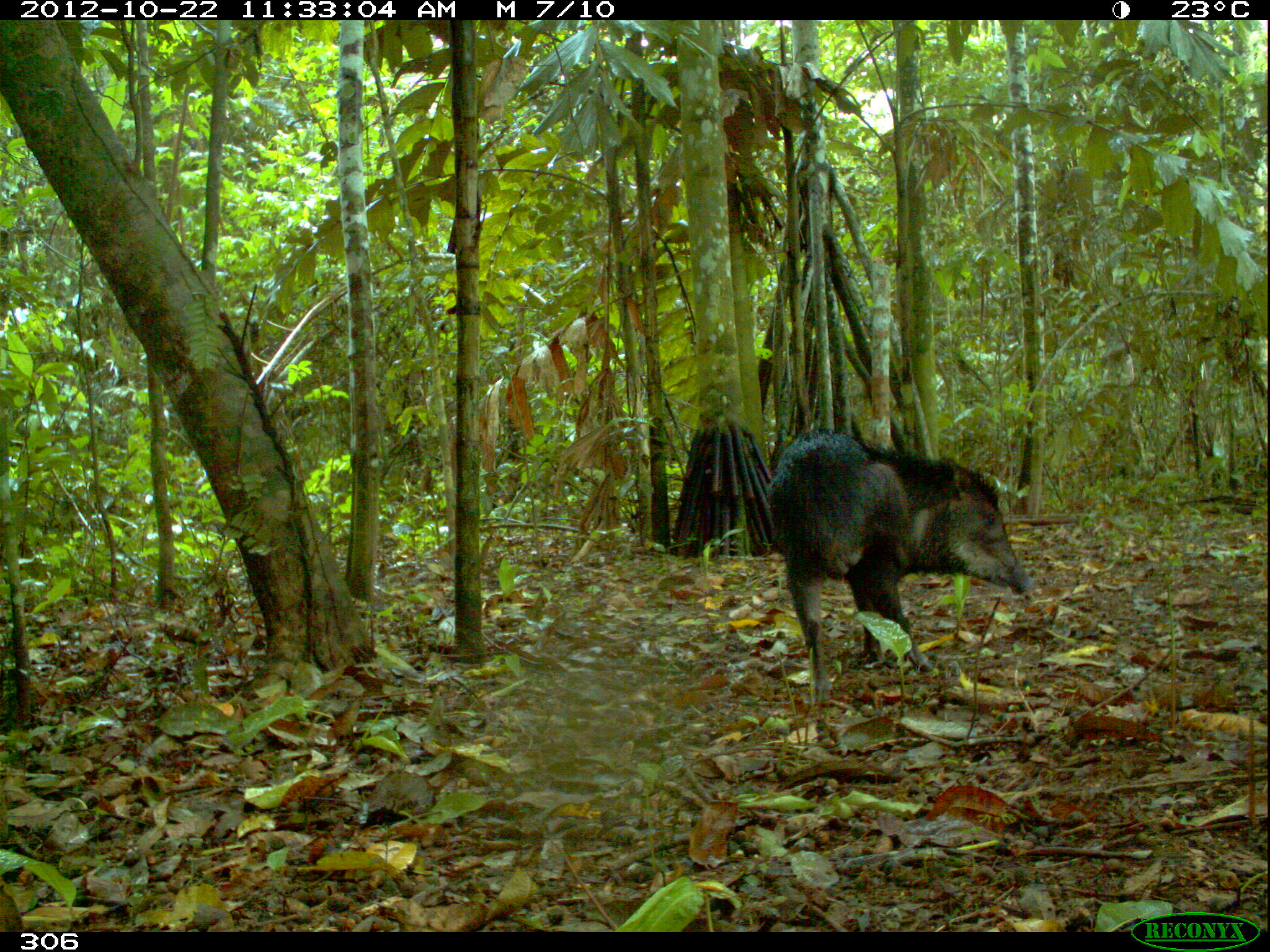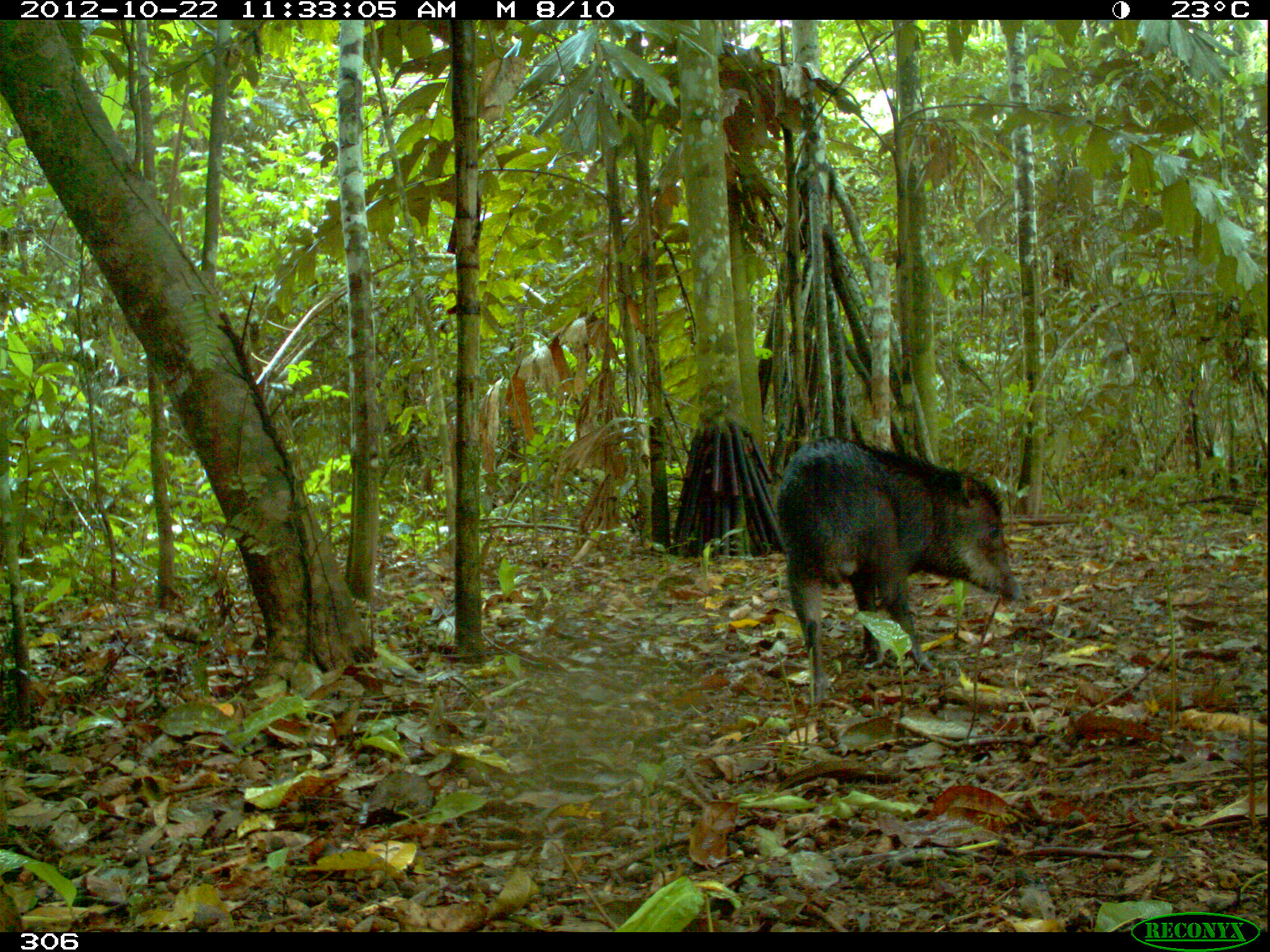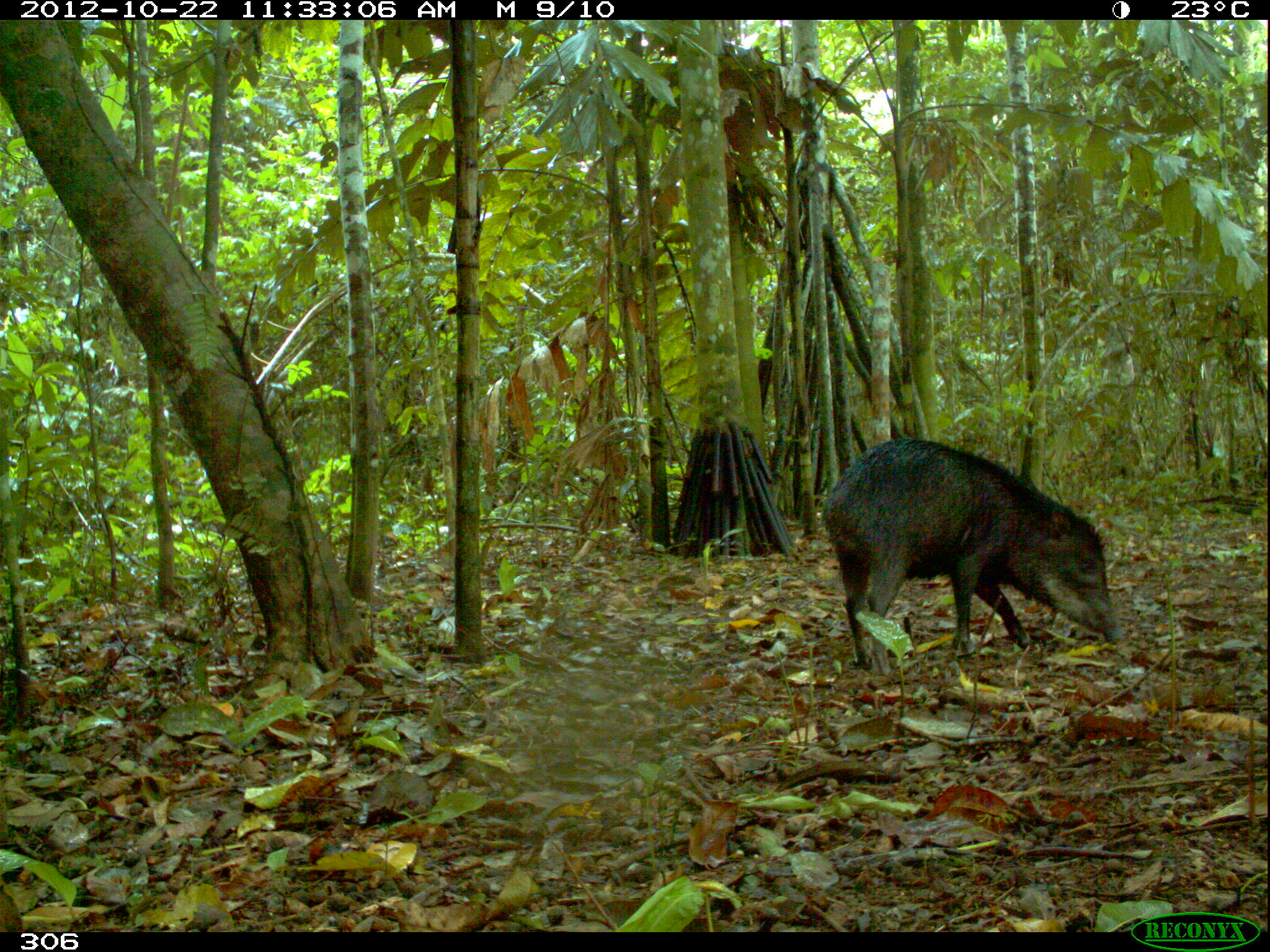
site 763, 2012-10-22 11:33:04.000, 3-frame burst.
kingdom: Animalia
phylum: Chordata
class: Mammalia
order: Artiodactyla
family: Tayassuidae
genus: Tayassu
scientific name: Tayassu pecari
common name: white-lipped peccary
Tayassu pecari (white-lipped peccary).